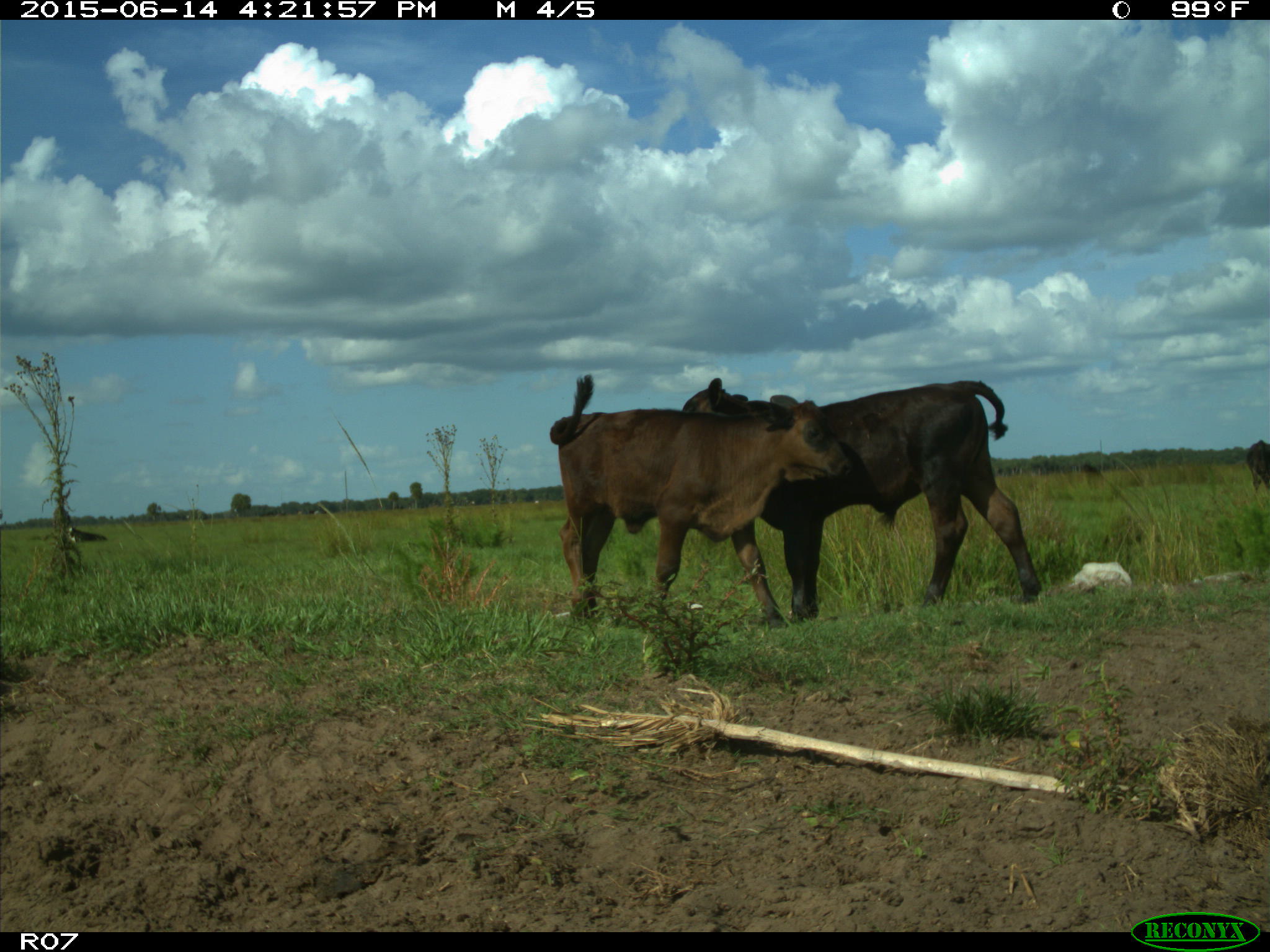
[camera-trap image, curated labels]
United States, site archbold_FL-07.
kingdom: Animalia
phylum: Chordata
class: Mammalia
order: Artiodactyla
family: Bovidae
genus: Bos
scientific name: Bos taurus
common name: domestic cow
Bos taurus (domestic cow).